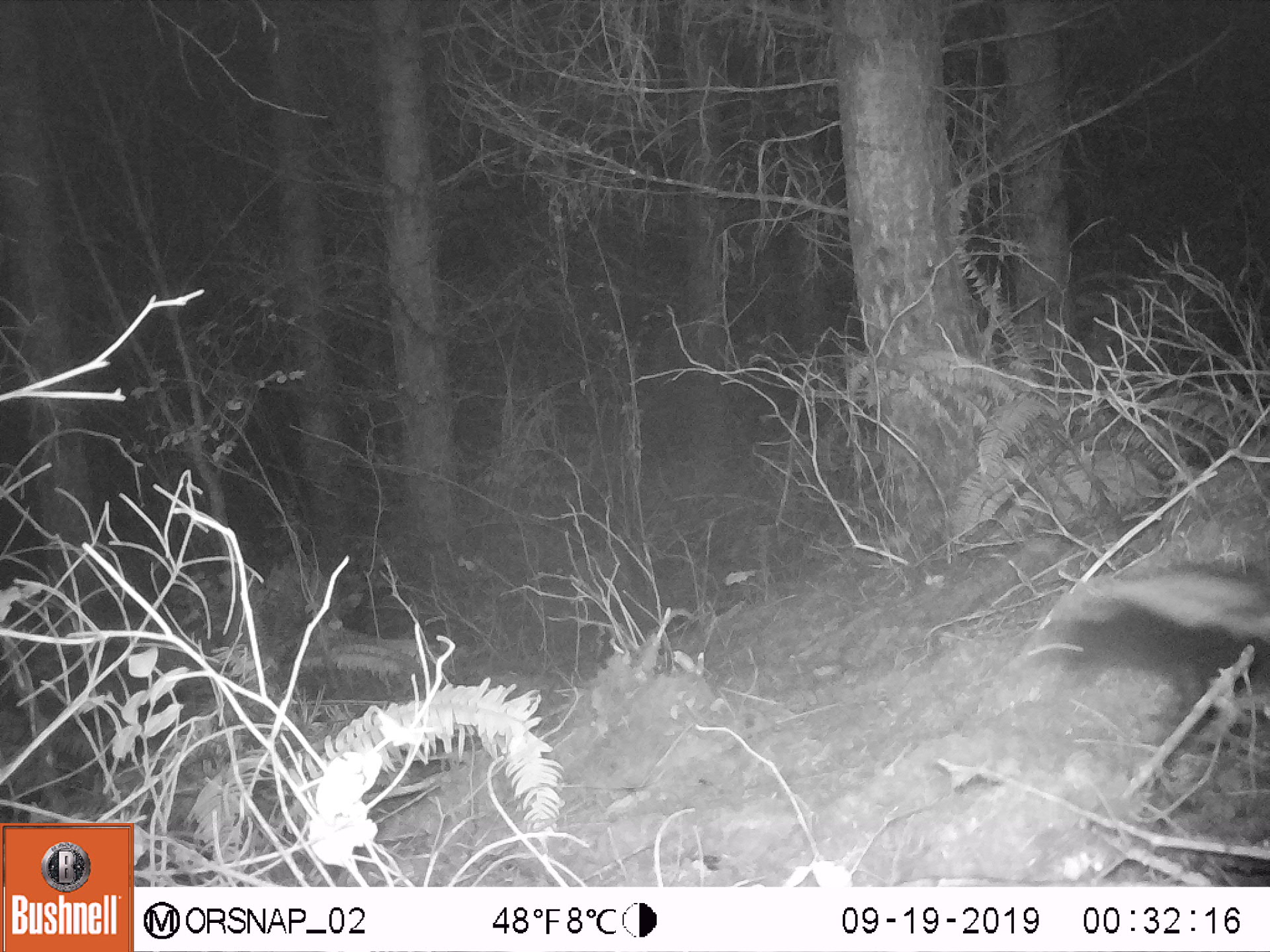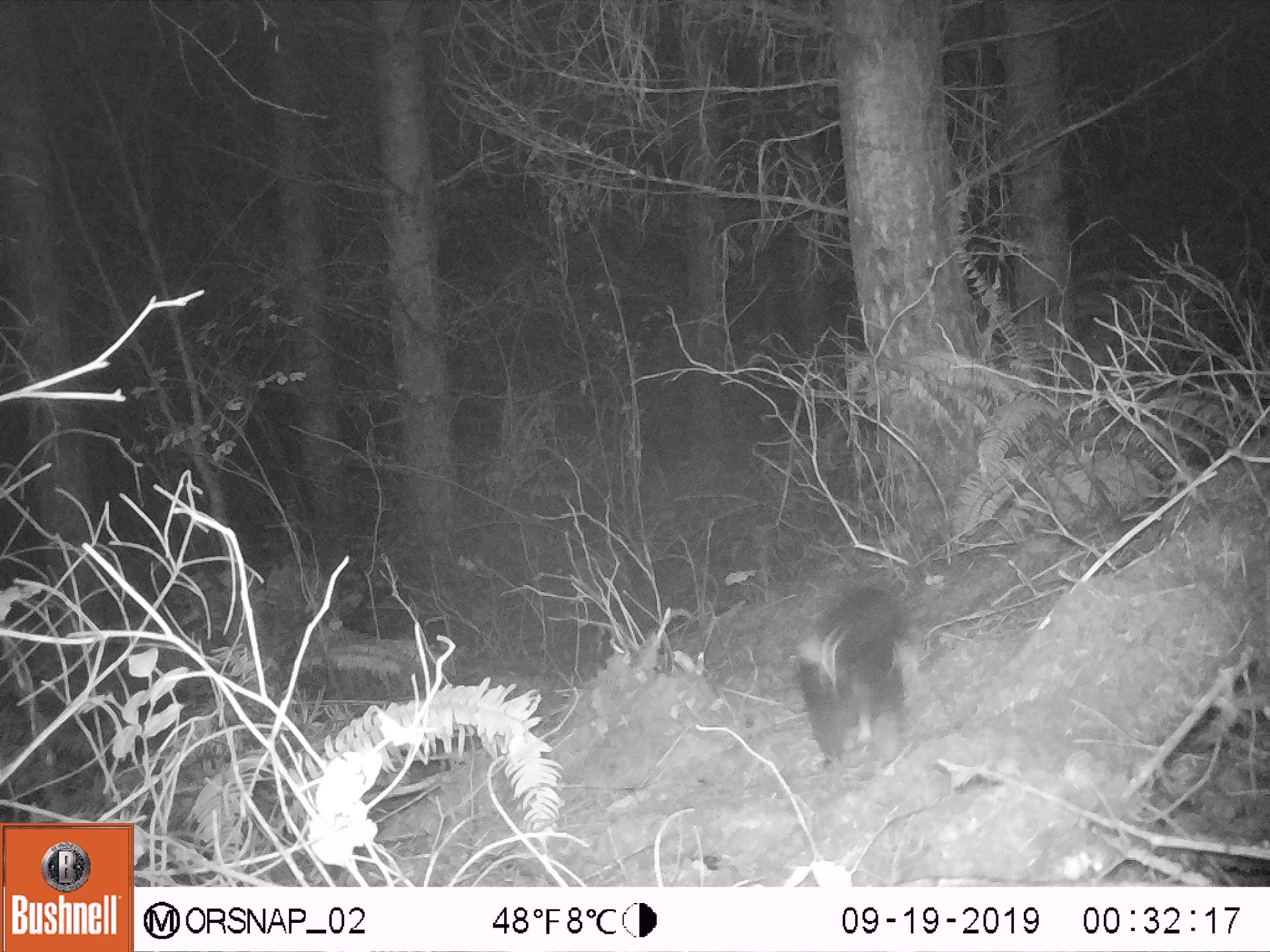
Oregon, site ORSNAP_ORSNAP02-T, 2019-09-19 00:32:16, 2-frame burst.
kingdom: Animalia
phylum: Chordata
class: Mammalia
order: Carnivora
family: Mephitidae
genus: Mephitis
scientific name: Mephitis mephitis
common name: striped skunk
Striped skunk (Mephitis mephitis).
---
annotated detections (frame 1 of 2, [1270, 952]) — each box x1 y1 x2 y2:
striped skunk: 1033 568 1265 705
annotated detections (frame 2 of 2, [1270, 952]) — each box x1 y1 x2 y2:
striped skunk: 800 577 917 762